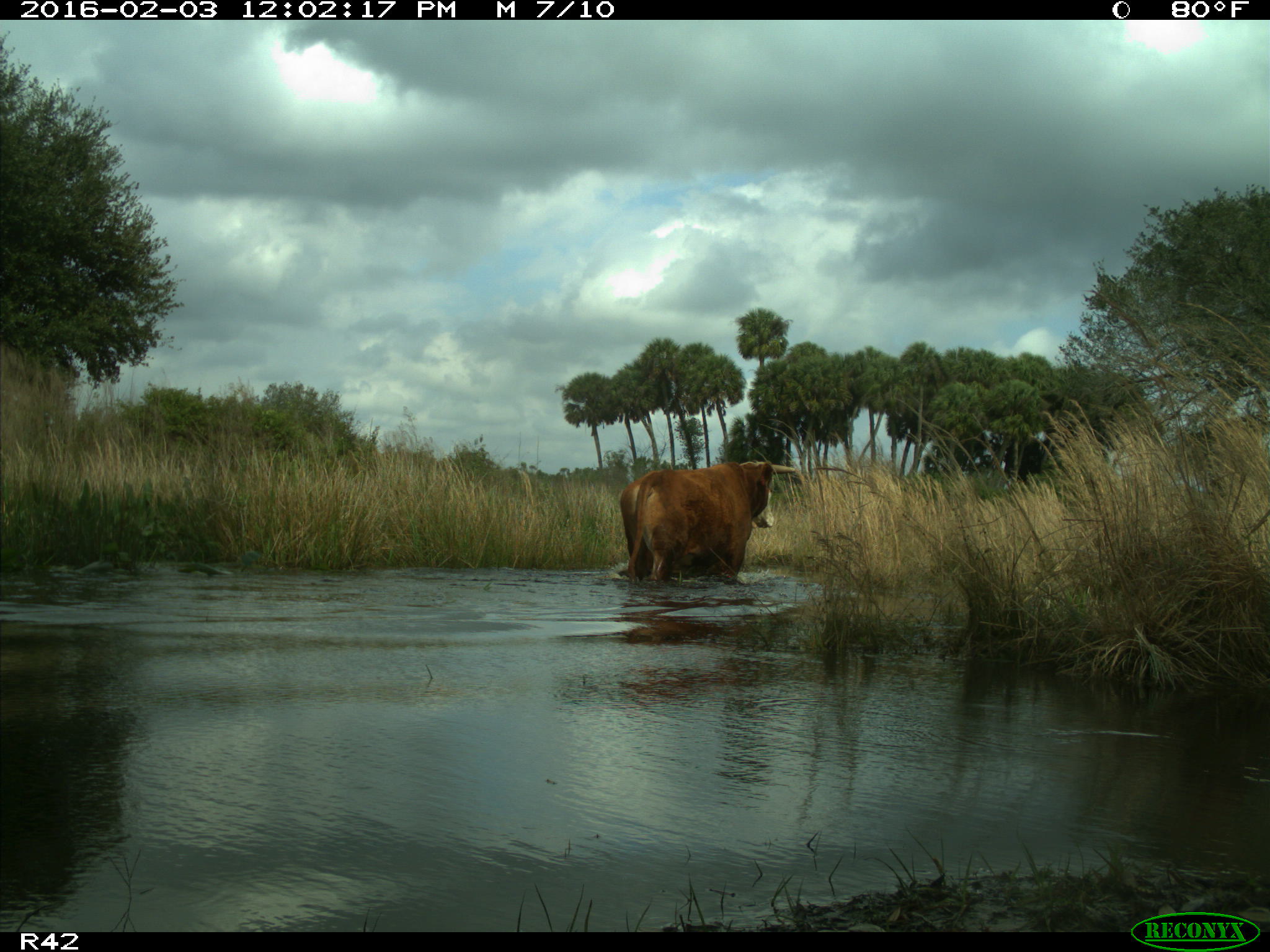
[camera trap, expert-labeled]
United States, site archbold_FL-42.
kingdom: Animalia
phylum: Chordata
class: Mammalia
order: Artiodactyla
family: Bovidae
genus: Bos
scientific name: Bos taurus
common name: domestic cow